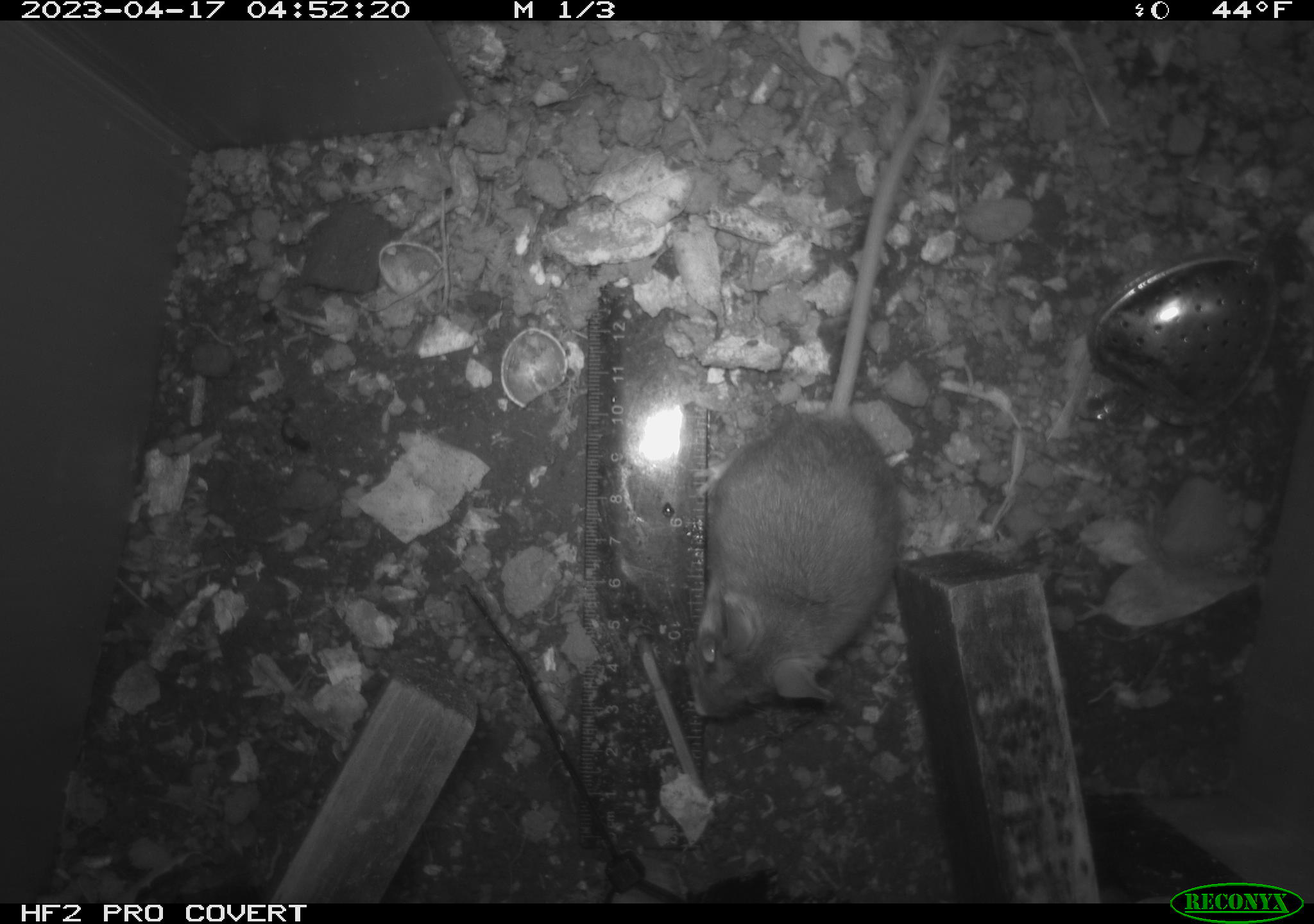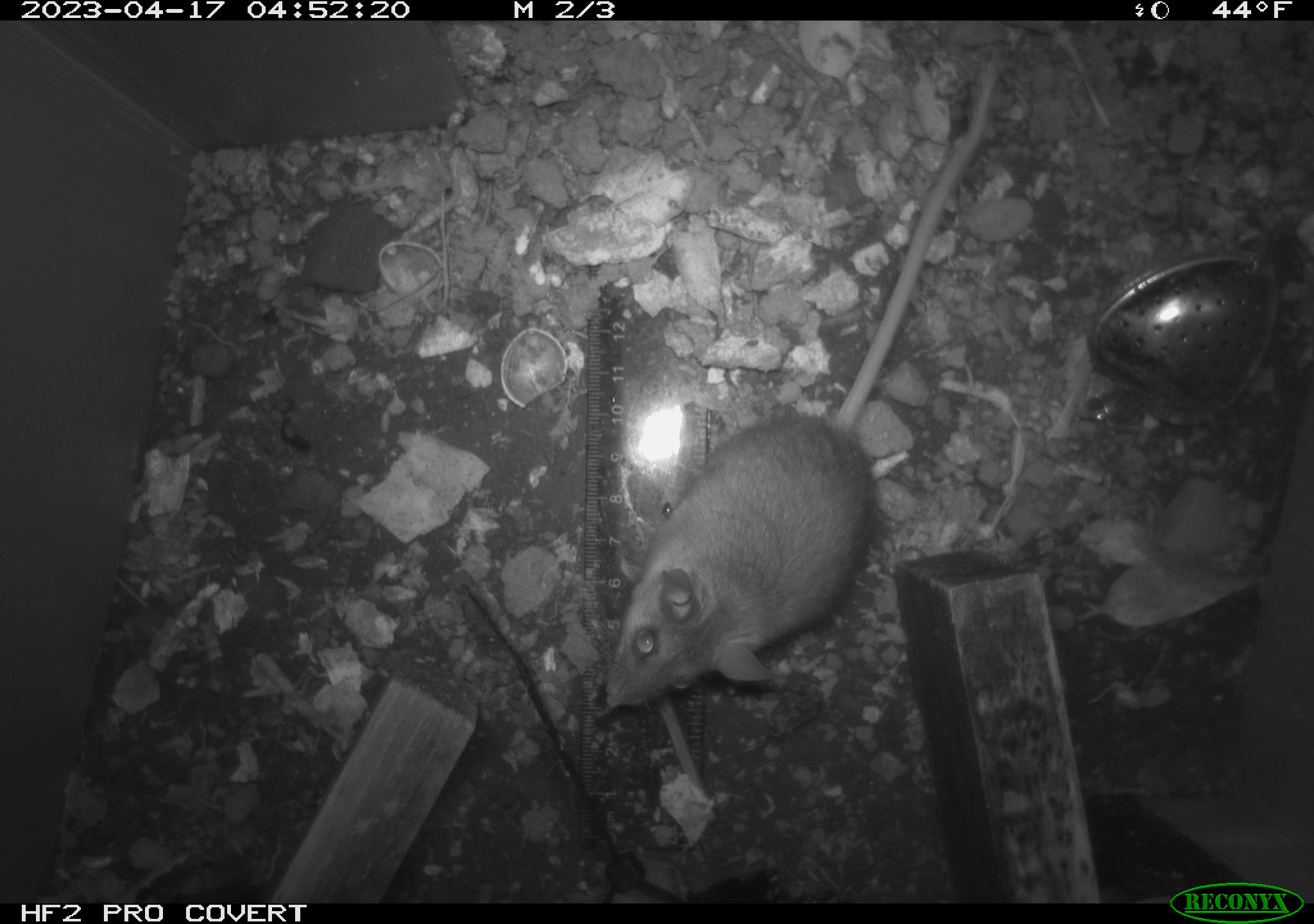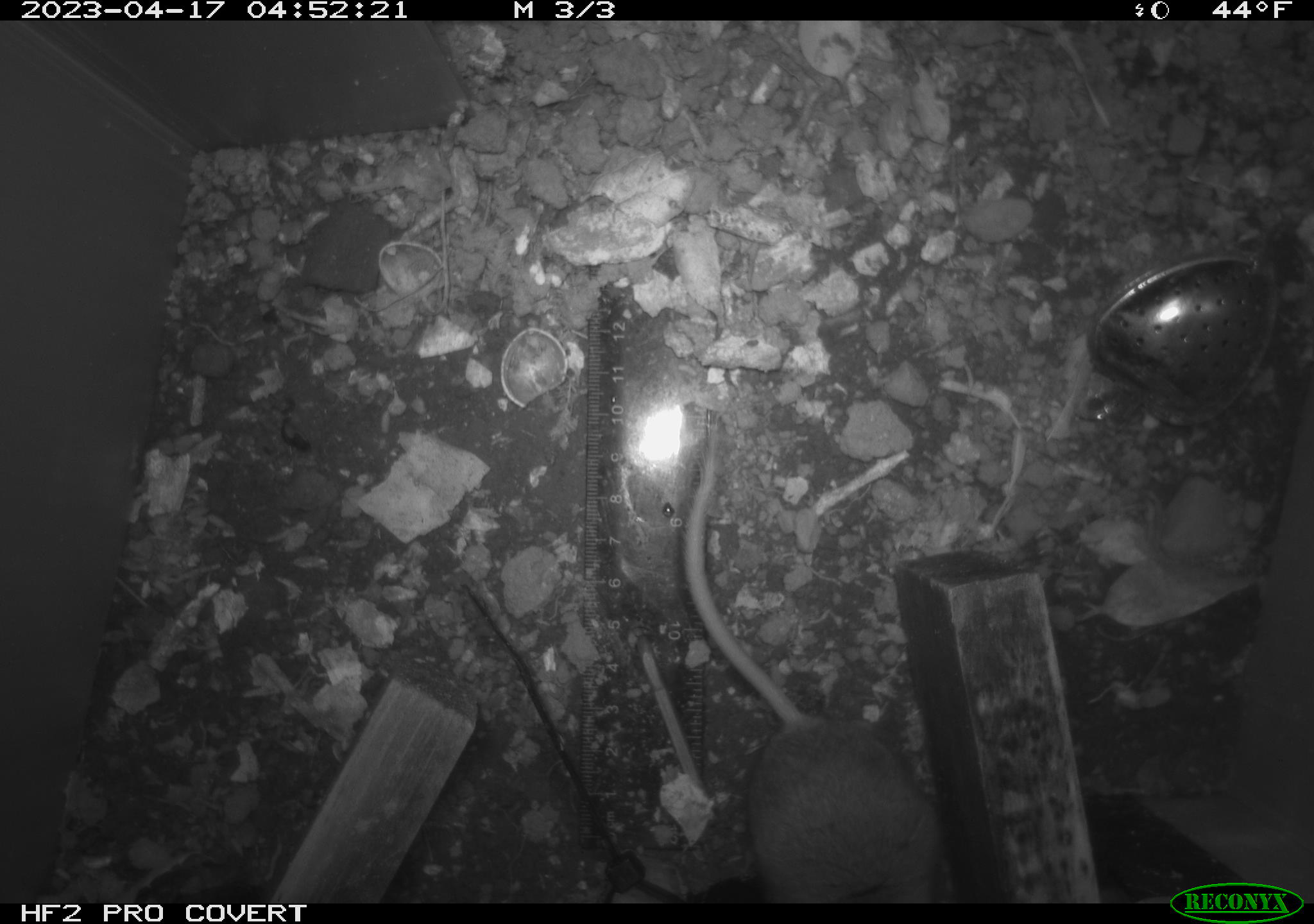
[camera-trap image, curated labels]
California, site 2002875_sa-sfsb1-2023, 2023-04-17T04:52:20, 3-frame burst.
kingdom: Animalia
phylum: Chordata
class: Mammalia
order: Rodentia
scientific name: Rodentia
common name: mouse species